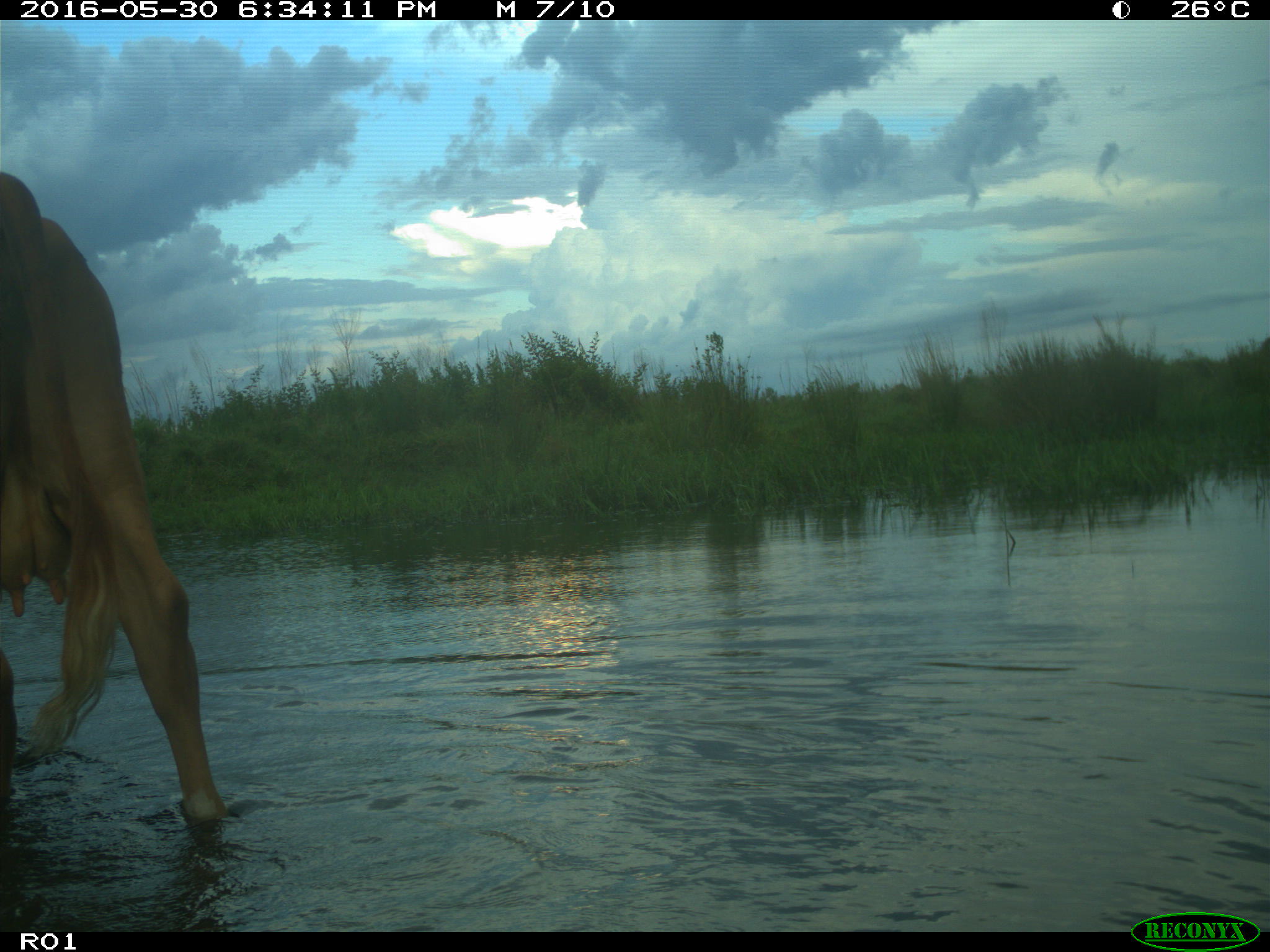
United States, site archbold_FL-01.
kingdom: Animalia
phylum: Chordata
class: Mammalia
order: Artiodactyla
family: Bovidae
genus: Bos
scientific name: Bos taurus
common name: domestic cow